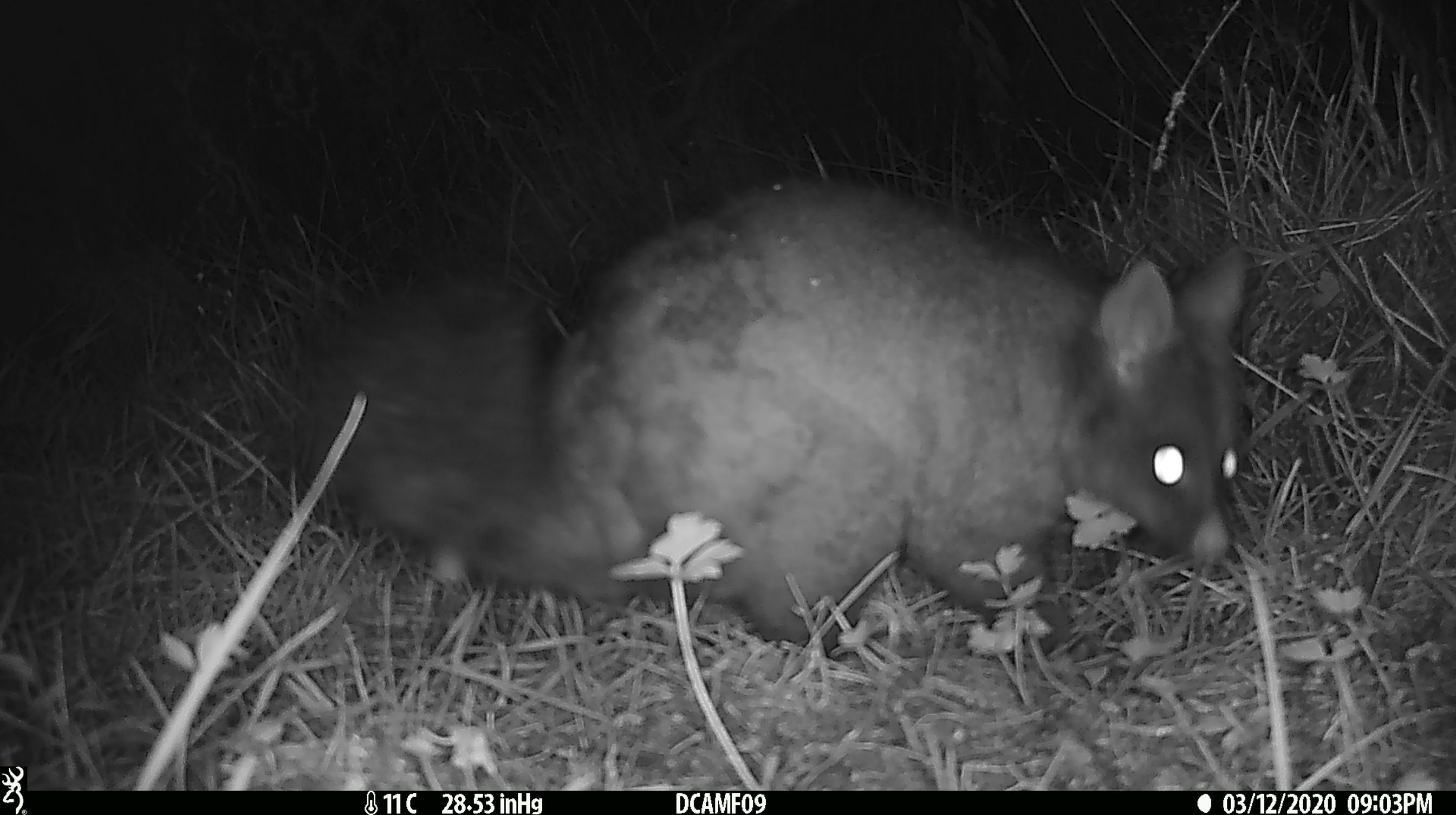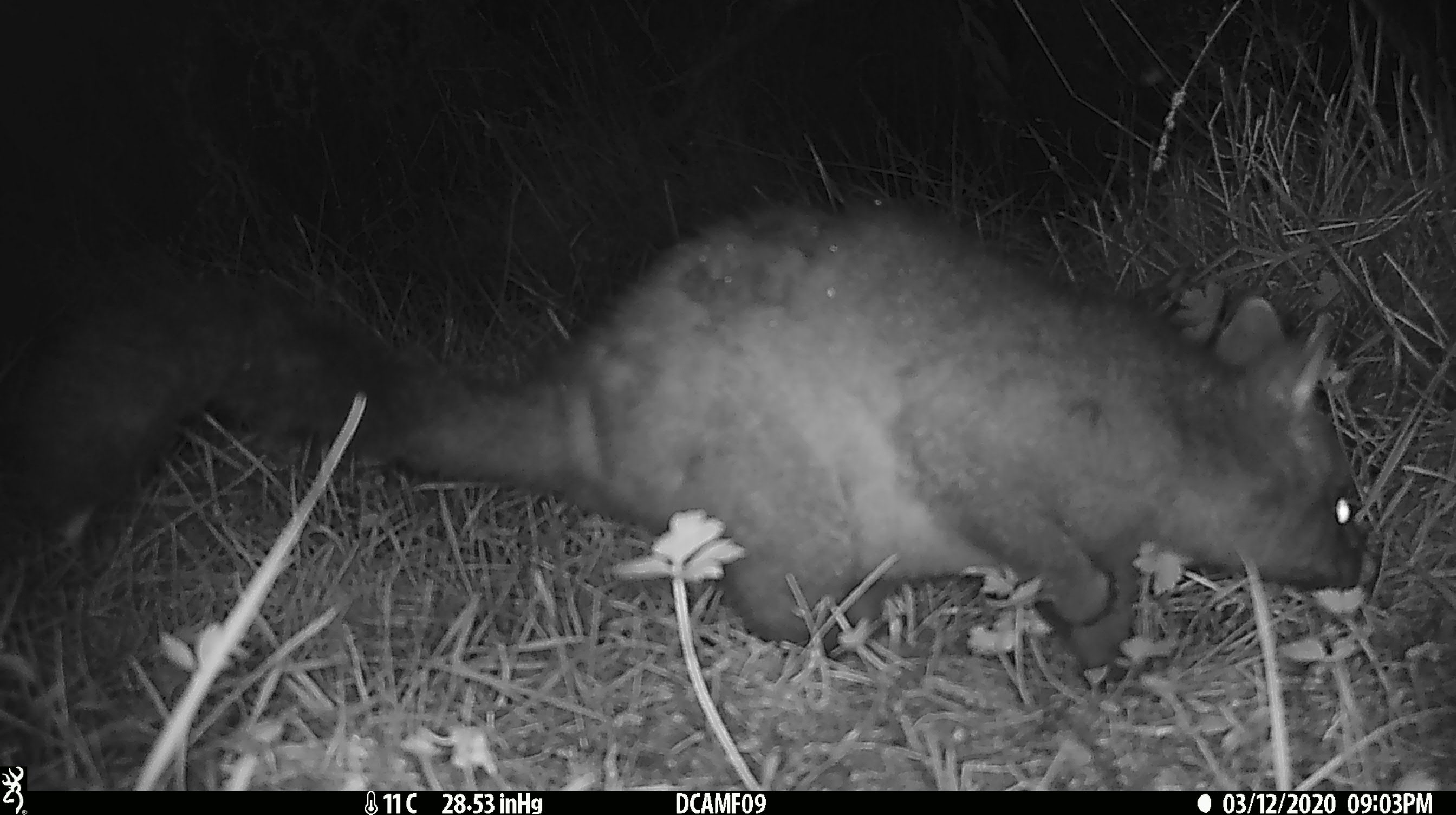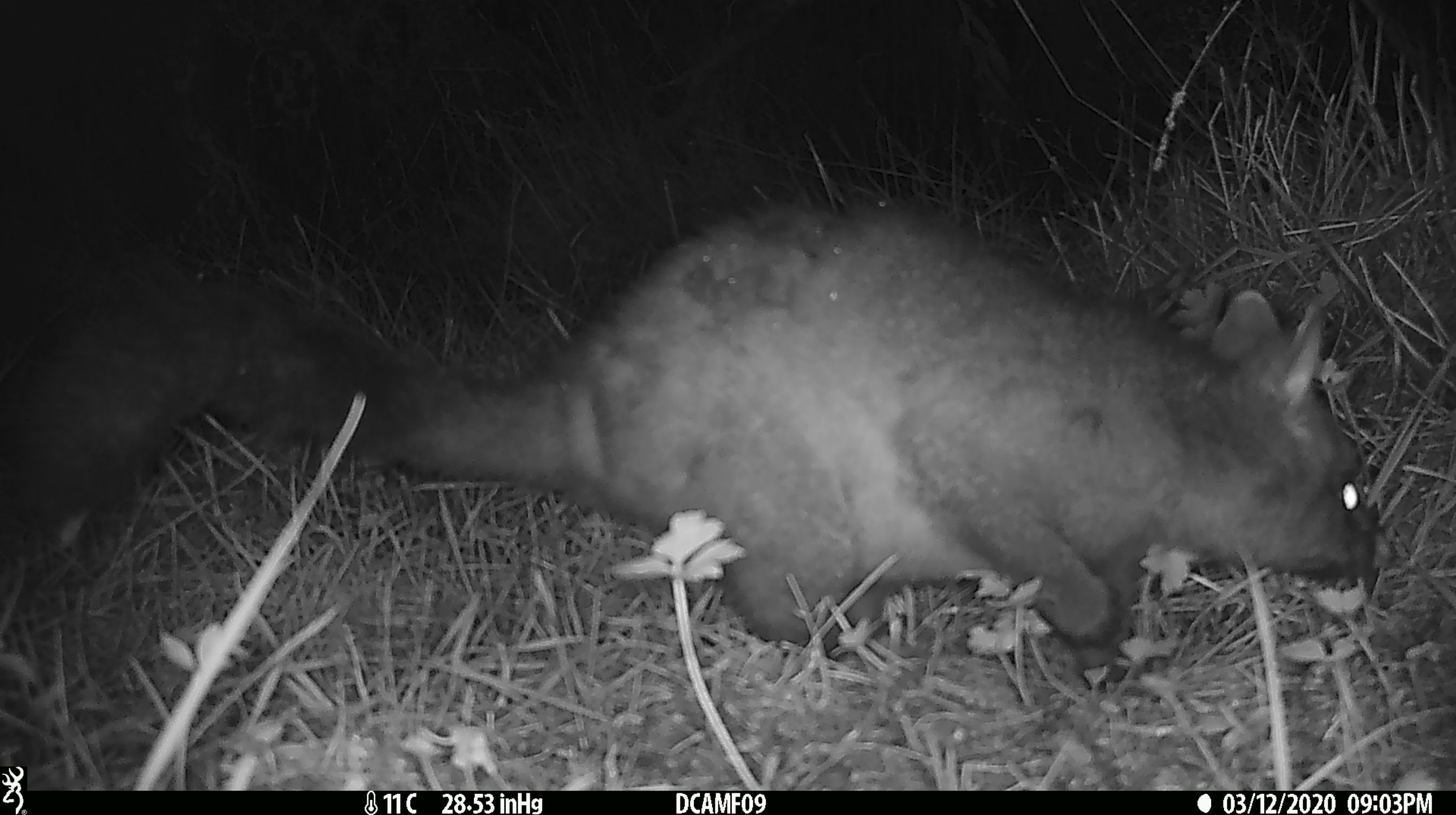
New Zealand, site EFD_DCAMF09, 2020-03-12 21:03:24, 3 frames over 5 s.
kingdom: Animalia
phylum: Chordata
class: Mammalia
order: Diprotodontia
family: Phalangeridae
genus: Trichosurus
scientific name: Trichosurus vulpecula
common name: common brushtail possum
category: possum